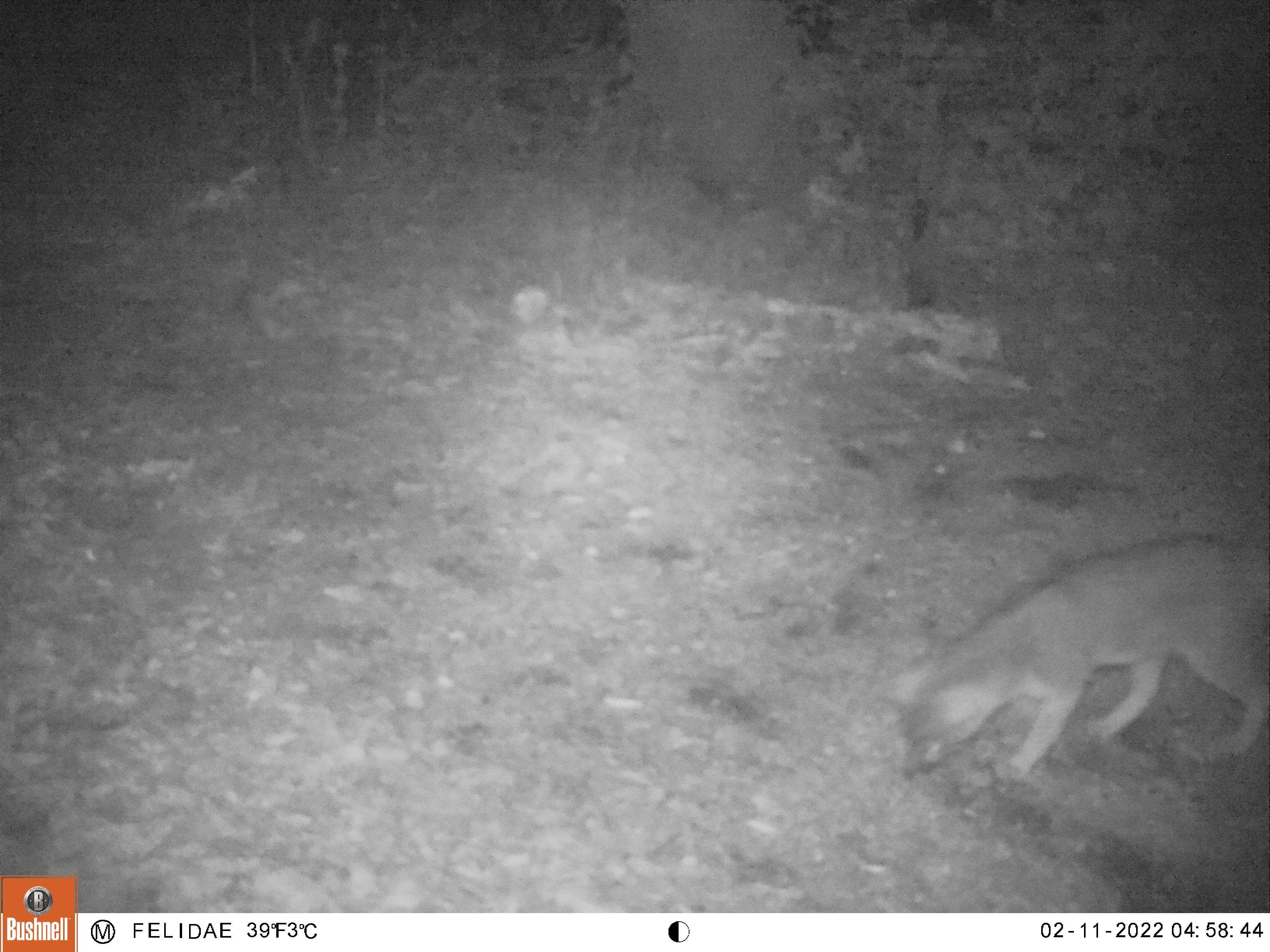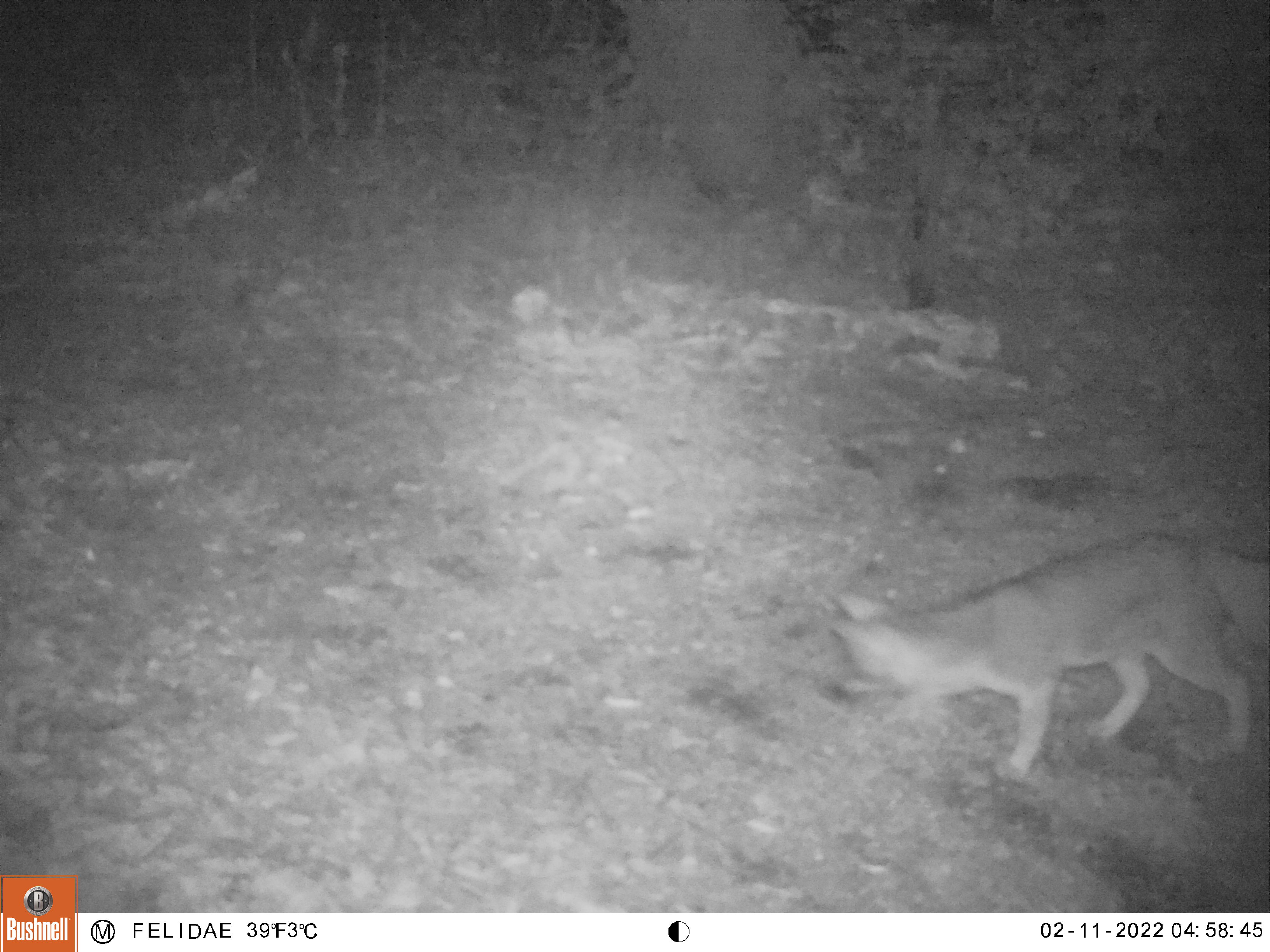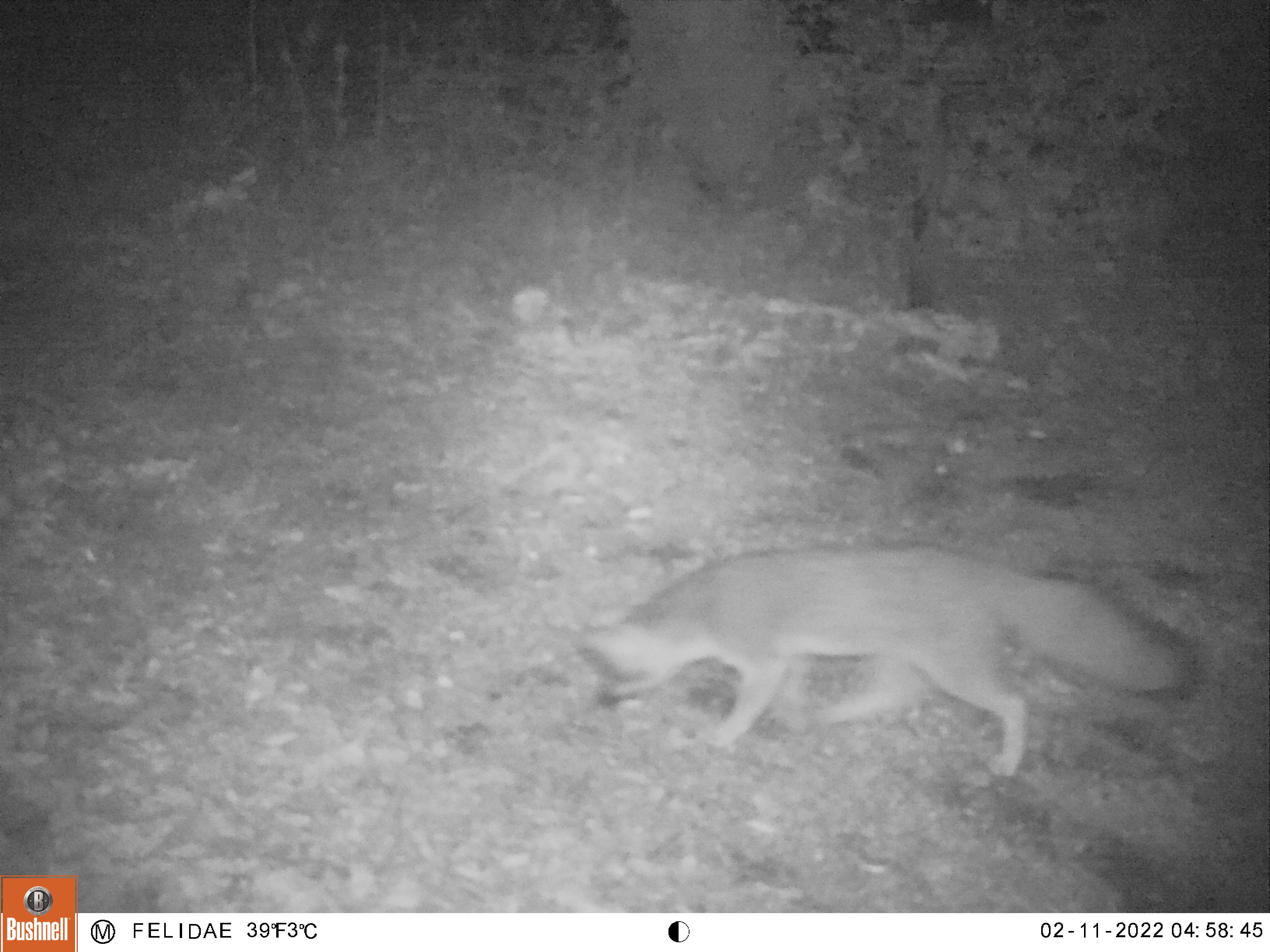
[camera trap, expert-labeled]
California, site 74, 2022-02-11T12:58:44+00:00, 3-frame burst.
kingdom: Animalia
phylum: Chordata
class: Mammalia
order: Carnivora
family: Canidae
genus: Urocyon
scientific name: Urocyon cinereoargenteus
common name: gray fox